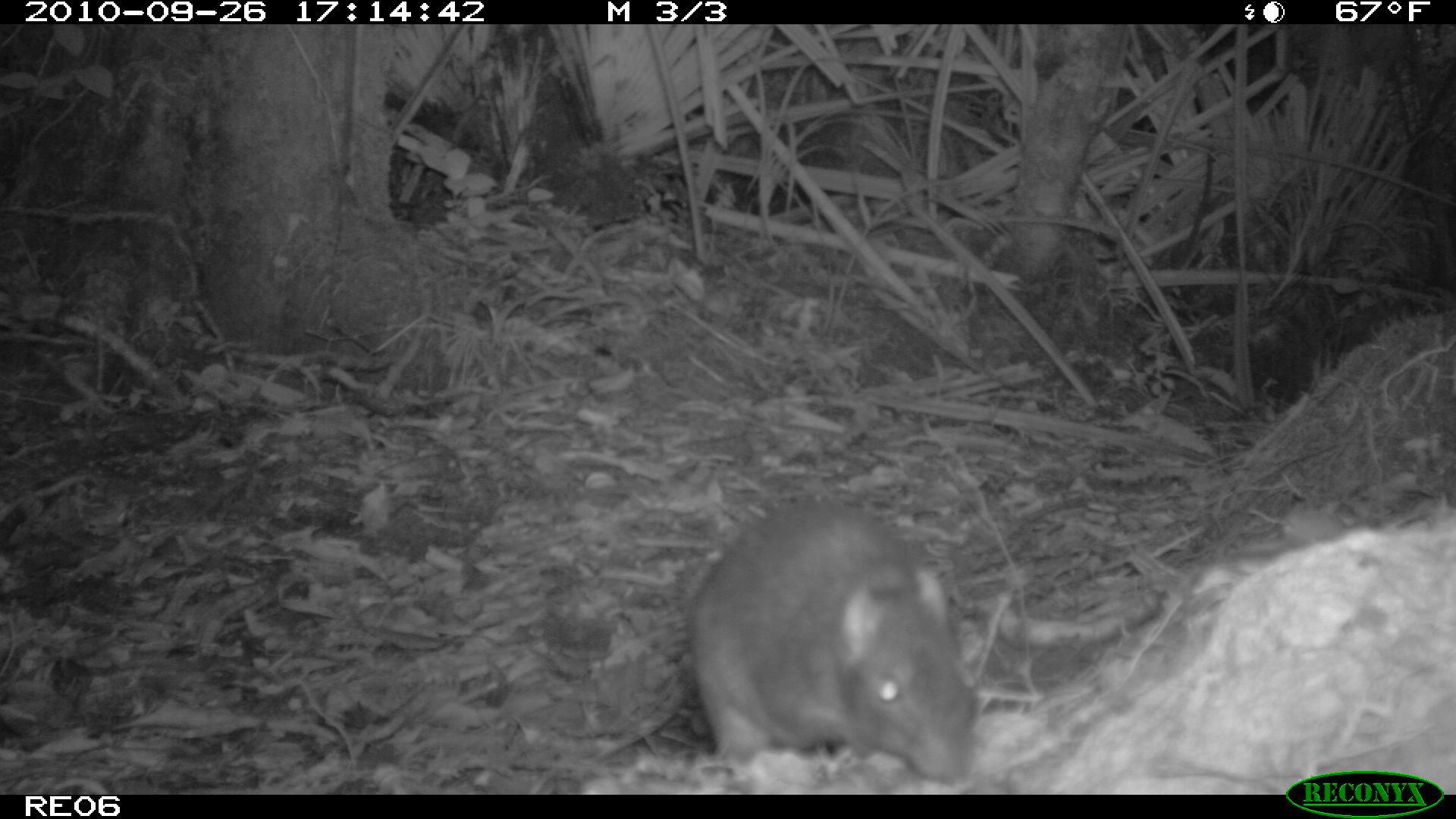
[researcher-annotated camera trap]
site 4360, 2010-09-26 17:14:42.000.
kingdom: Animalia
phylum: Chordata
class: Mammalia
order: Rodentia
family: Muridae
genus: Rattus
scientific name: Rattus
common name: rodent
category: unknown rat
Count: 1.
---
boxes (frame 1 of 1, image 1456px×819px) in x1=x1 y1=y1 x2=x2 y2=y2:
unknown rat: x1=688 y1=501 x2=982 y2=783